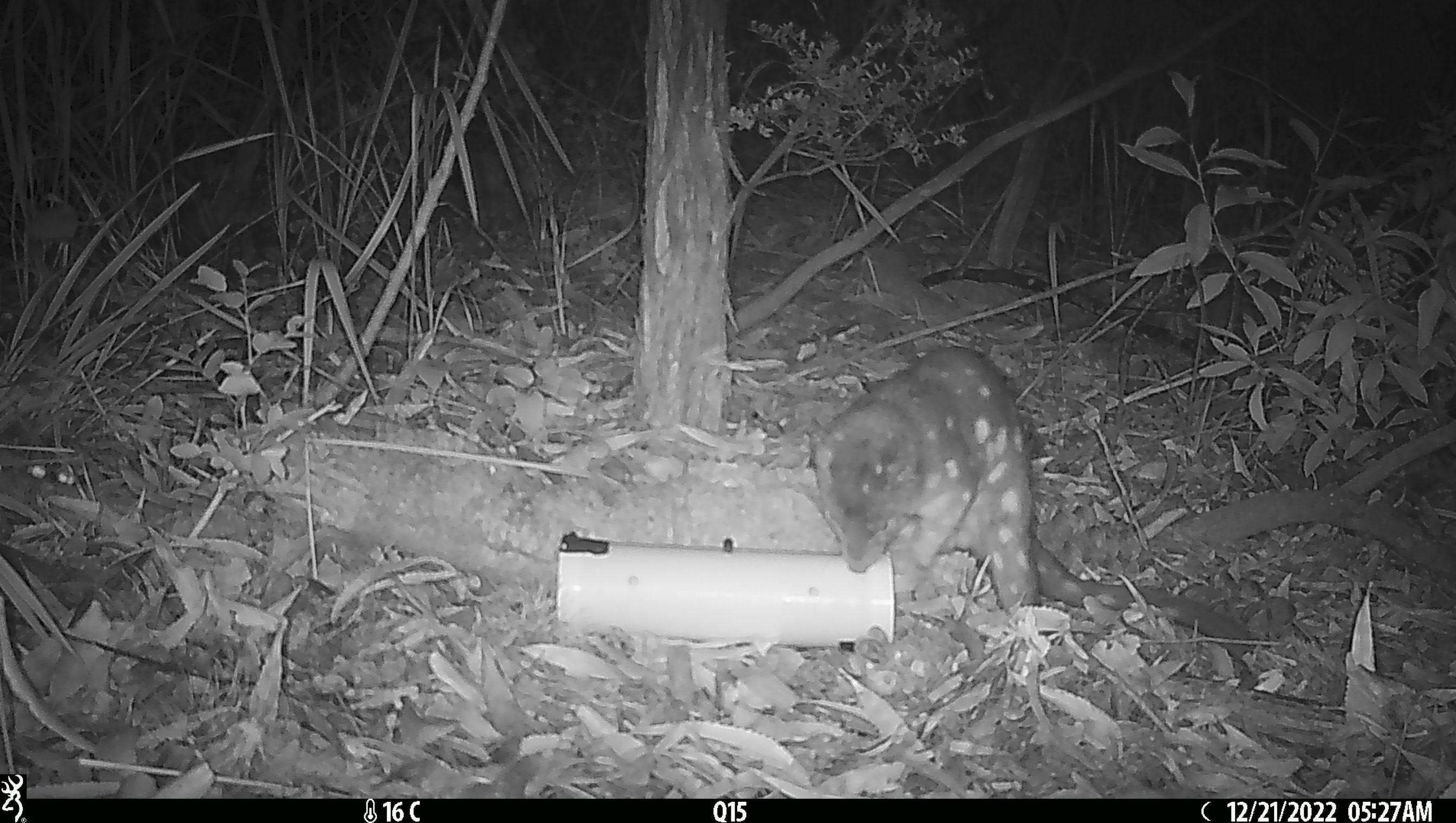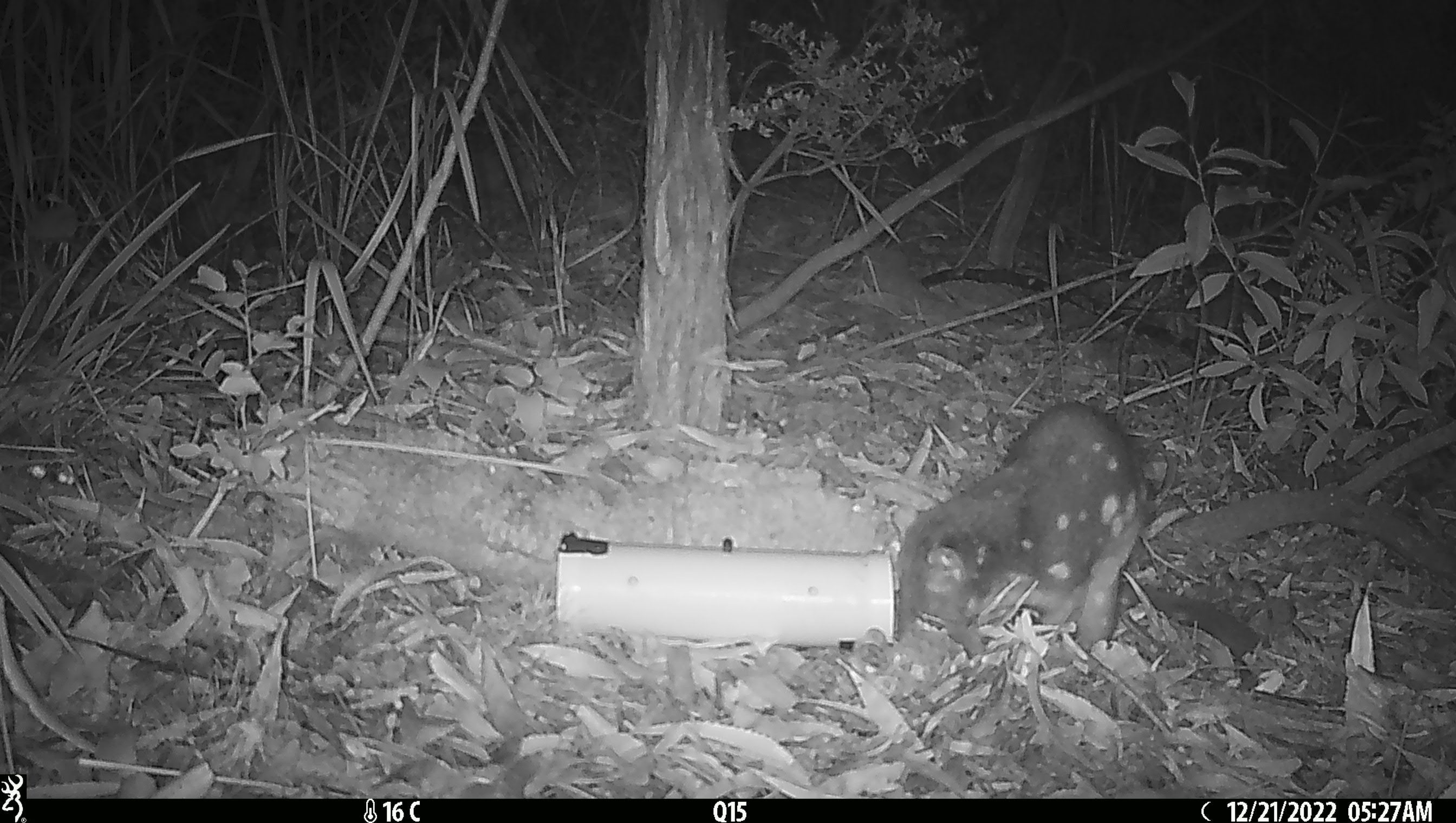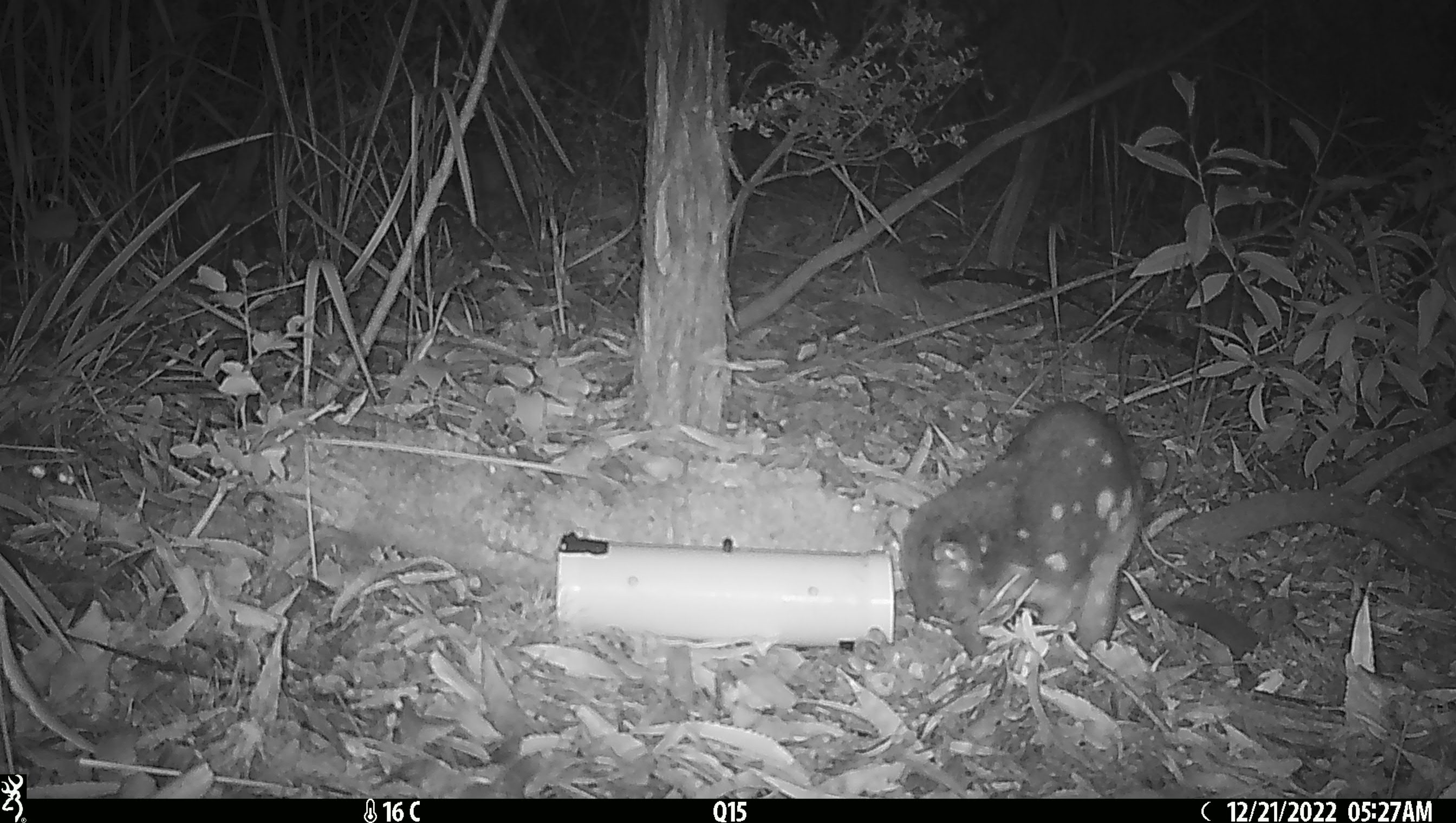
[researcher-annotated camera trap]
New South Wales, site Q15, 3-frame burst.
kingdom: Animalia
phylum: Chordata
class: Mammalia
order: Dasyuromorphia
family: Dasyuridae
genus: Dasyurus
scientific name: Dasyurus maculatus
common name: spotted-tailed quoll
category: quoll